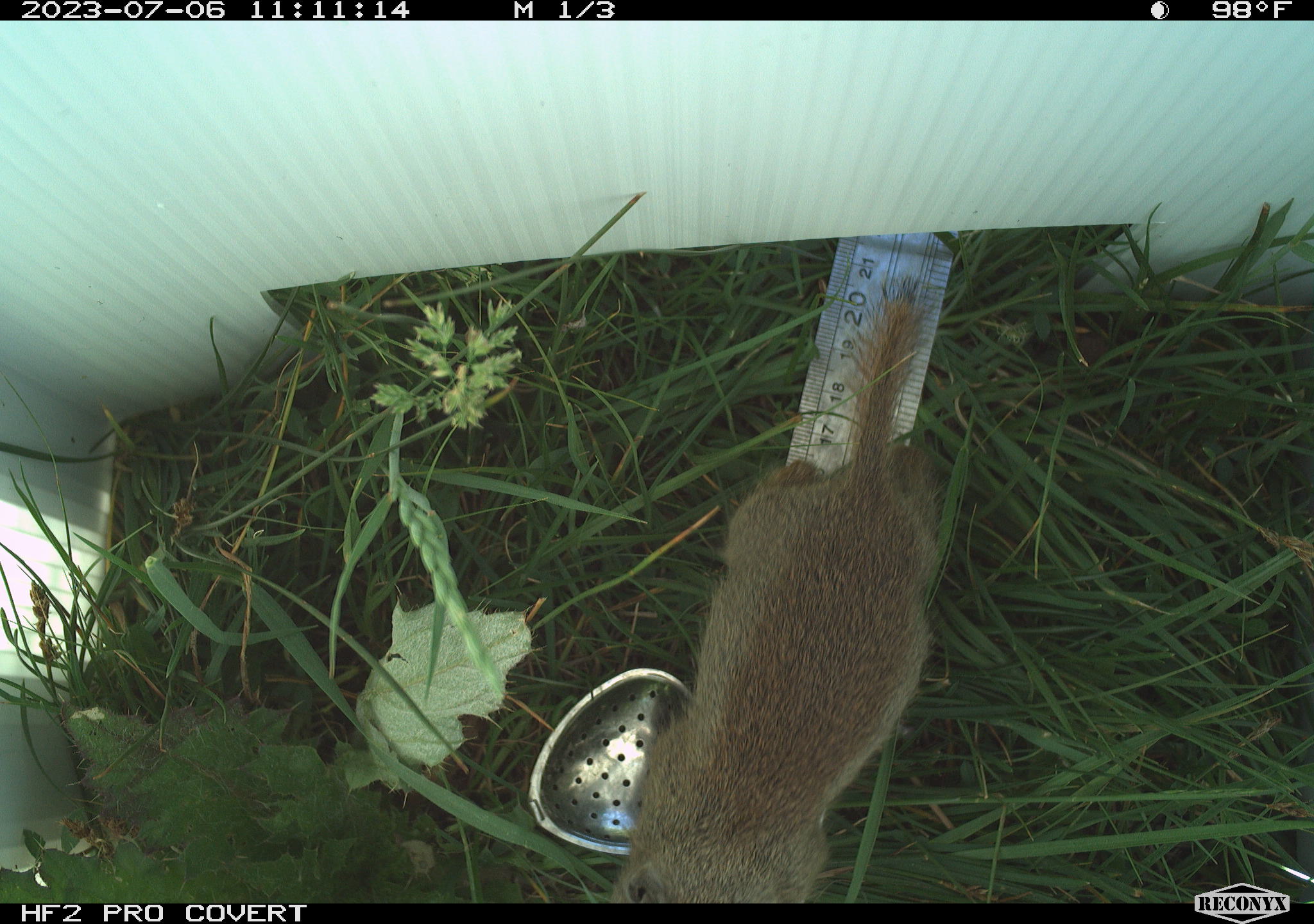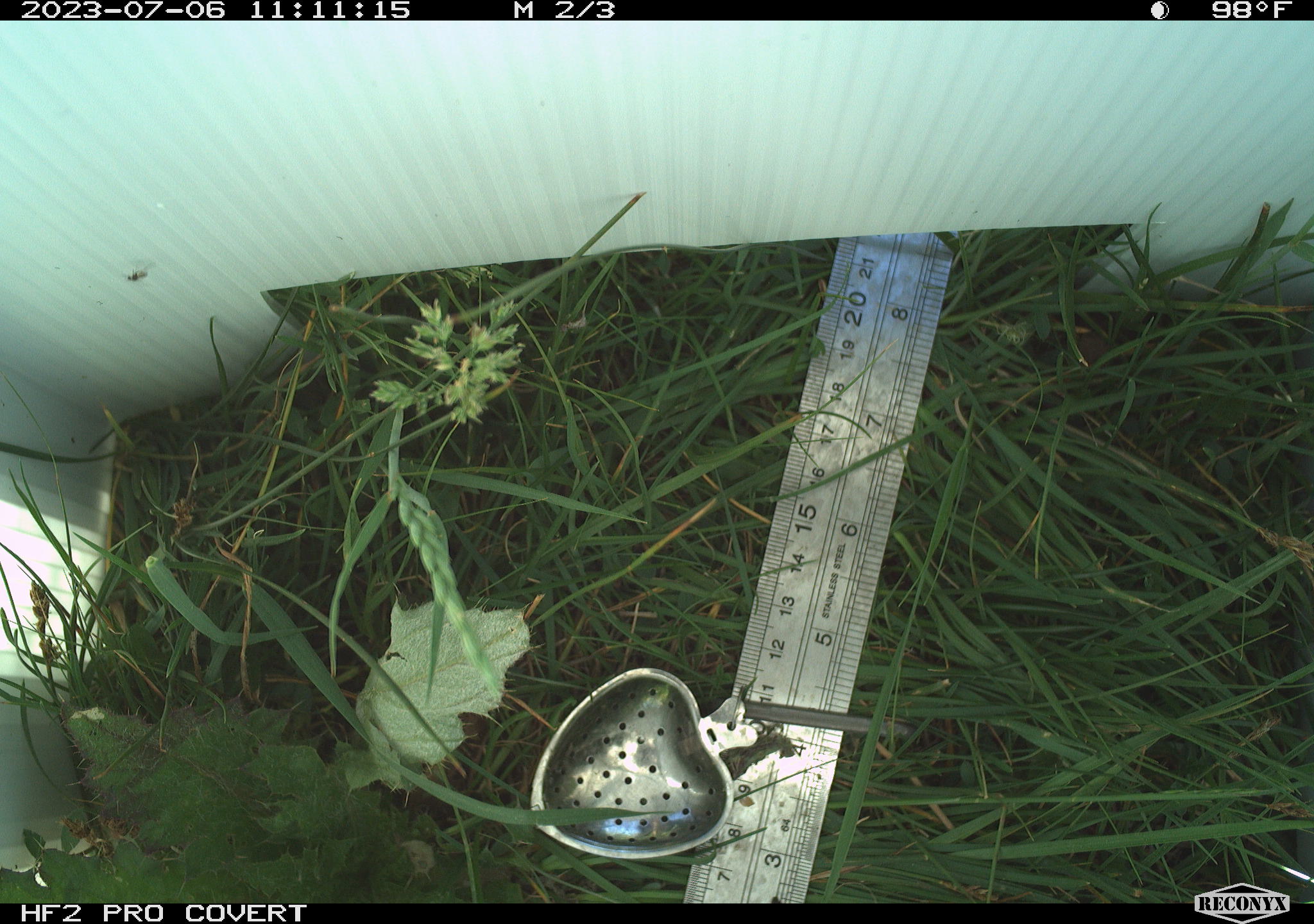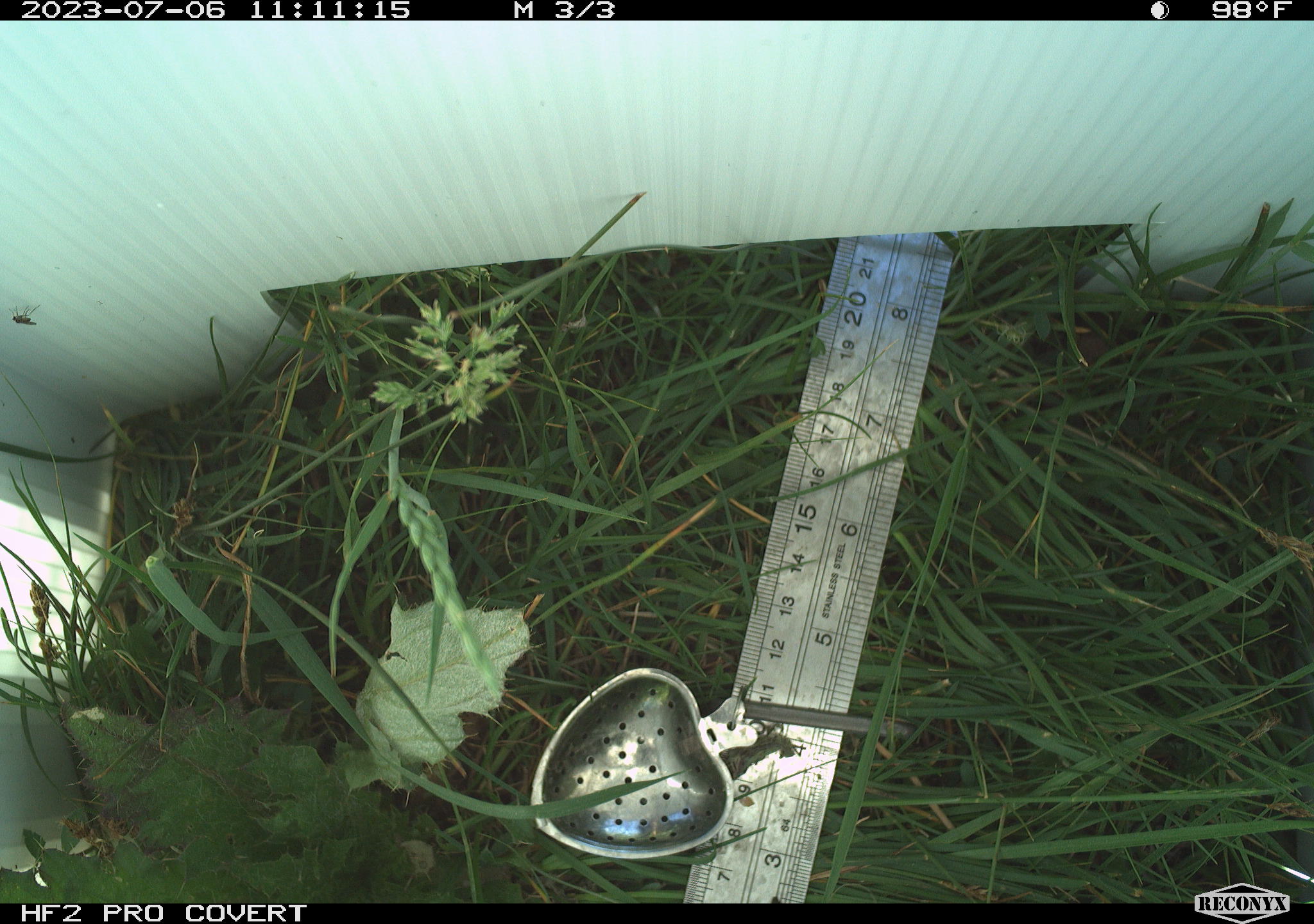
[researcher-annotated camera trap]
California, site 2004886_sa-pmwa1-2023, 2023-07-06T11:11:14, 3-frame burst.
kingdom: Animalia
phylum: Chordata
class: Mammalia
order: Rodentia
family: Sciuridae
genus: Urocitellus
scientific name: Urocitellus beldingi beldingi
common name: belding's ground squirrel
Belding's ground squirrel (Urocitellus beldingi beldingi).